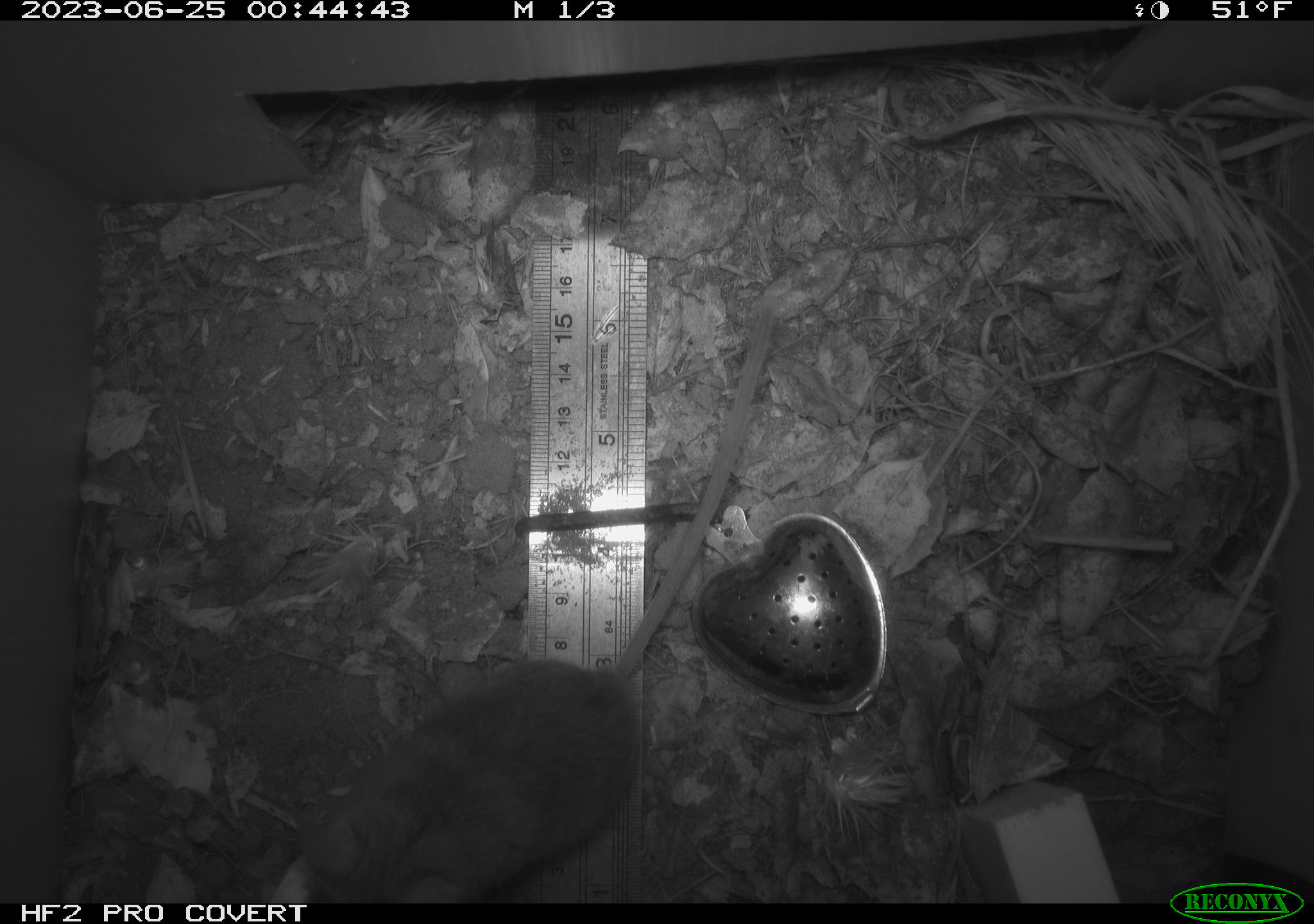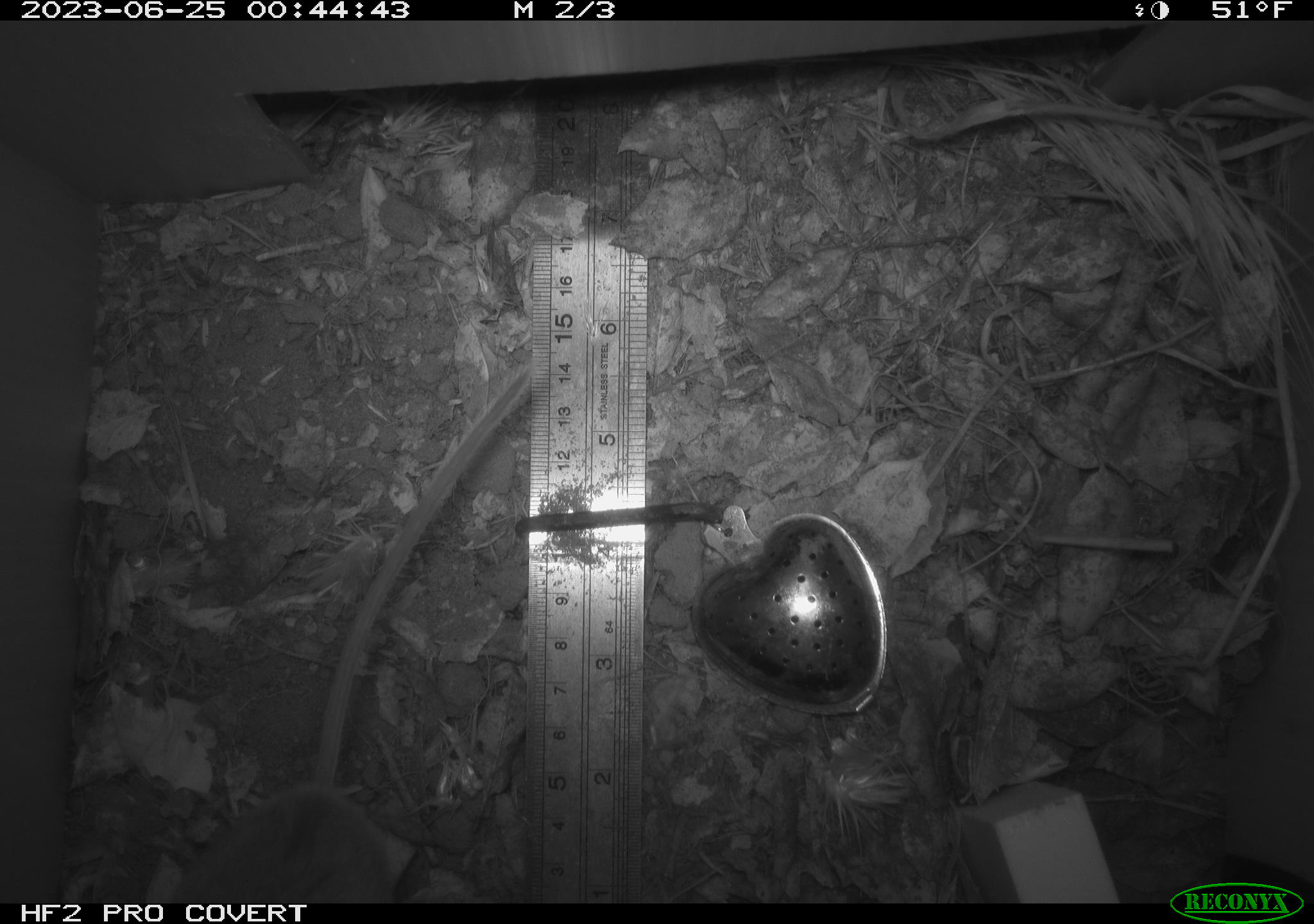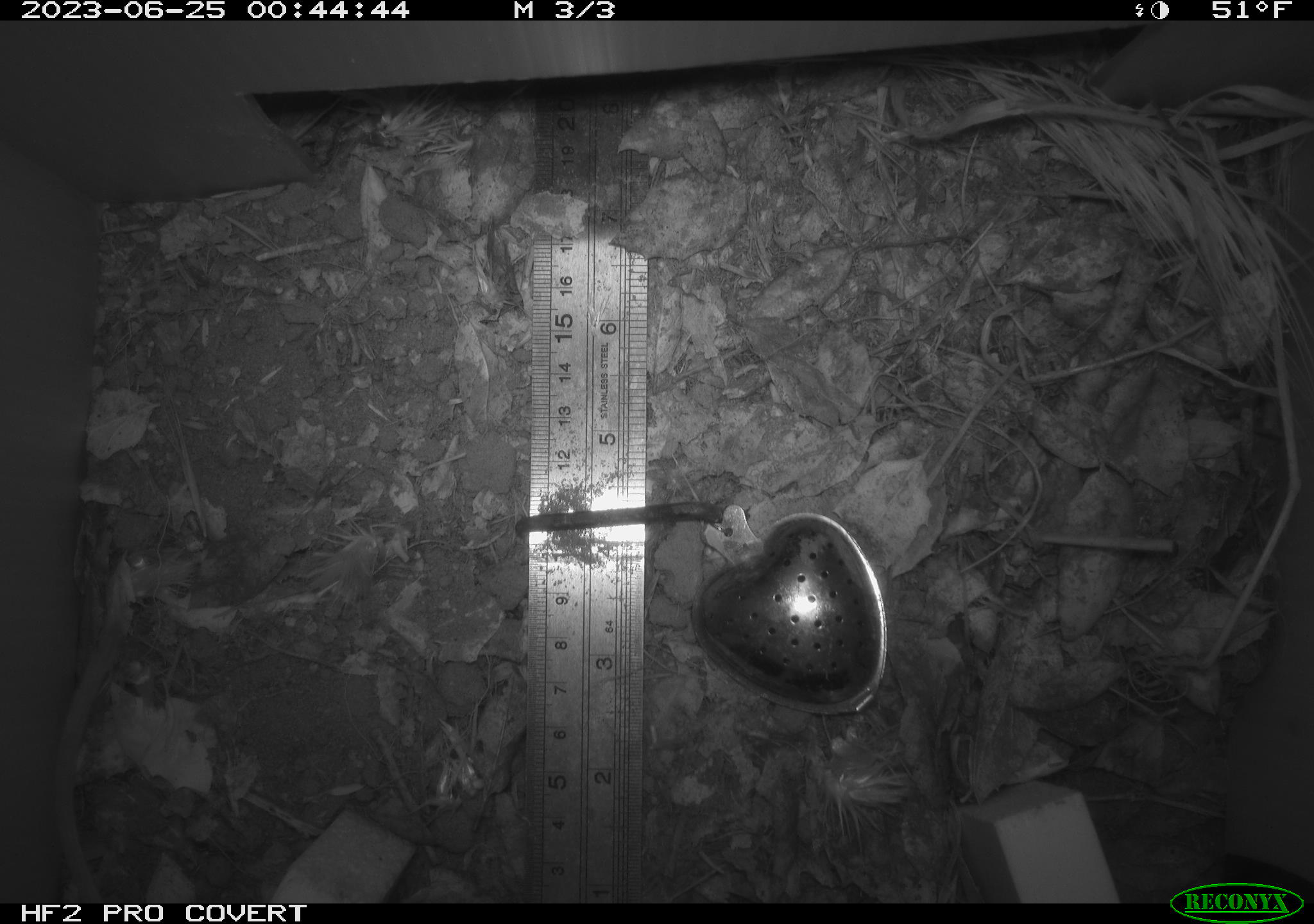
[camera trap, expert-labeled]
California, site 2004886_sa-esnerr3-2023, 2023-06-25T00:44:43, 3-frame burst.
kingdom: Animalia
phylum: Chordata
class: Mammalia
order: Rodentia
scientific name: Rodentia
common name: mouse species